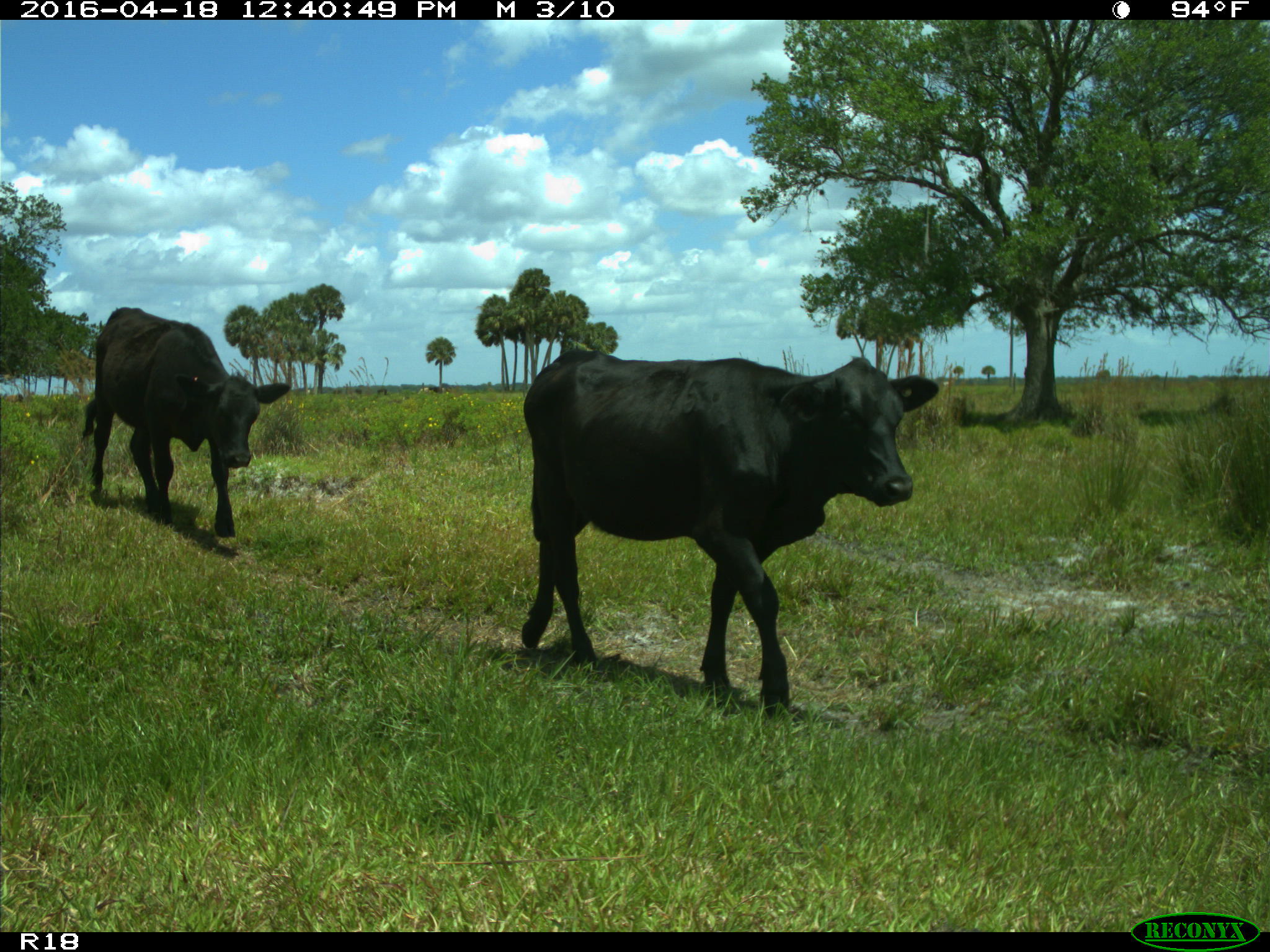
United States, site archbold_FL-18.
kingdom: Animalia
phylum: Chordata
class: Mammalia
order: Artiodactyla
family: Bovidae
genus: Bos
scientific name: Bos taurus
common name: domestic cow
Bos taurus (domestic cow).